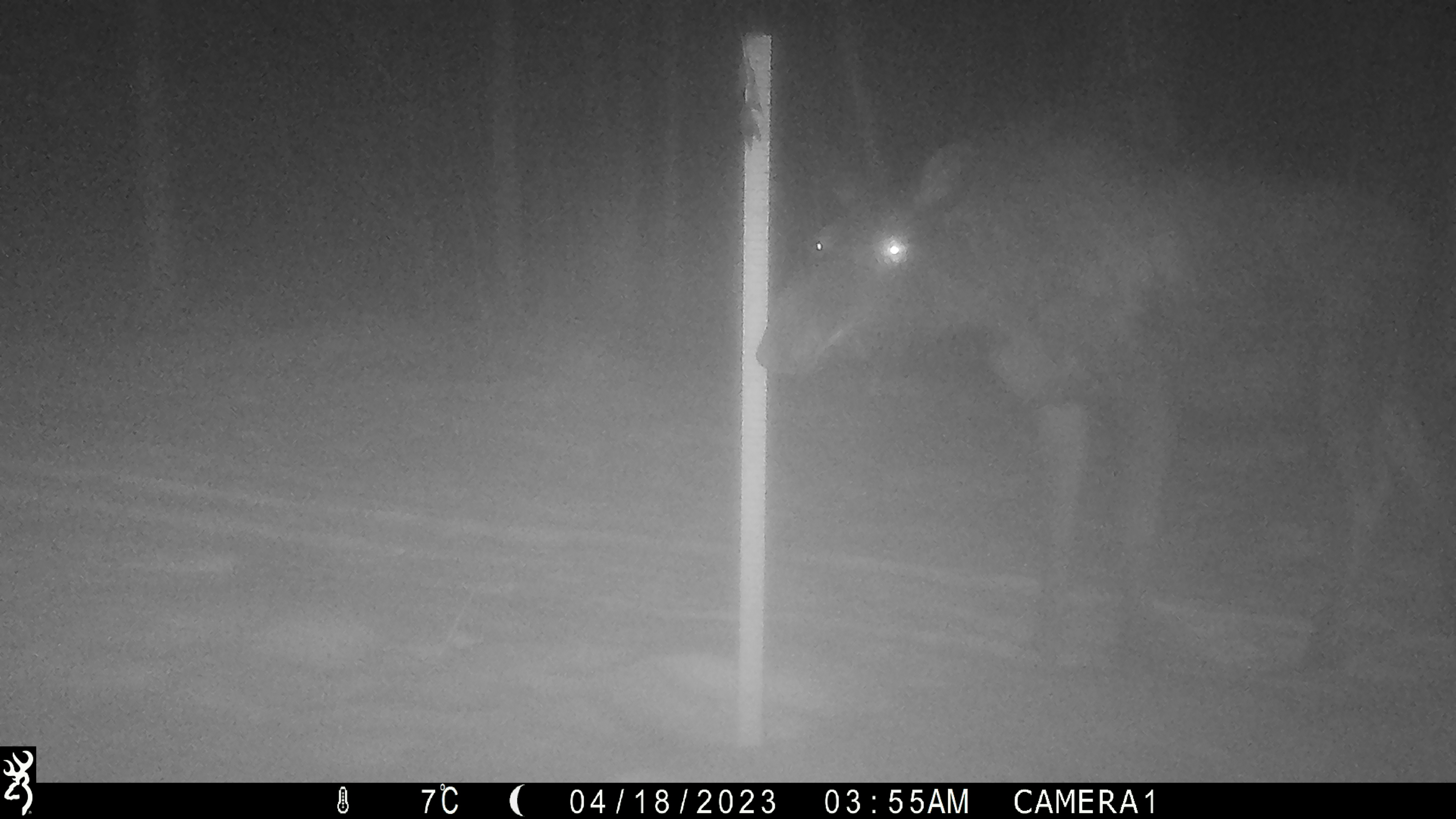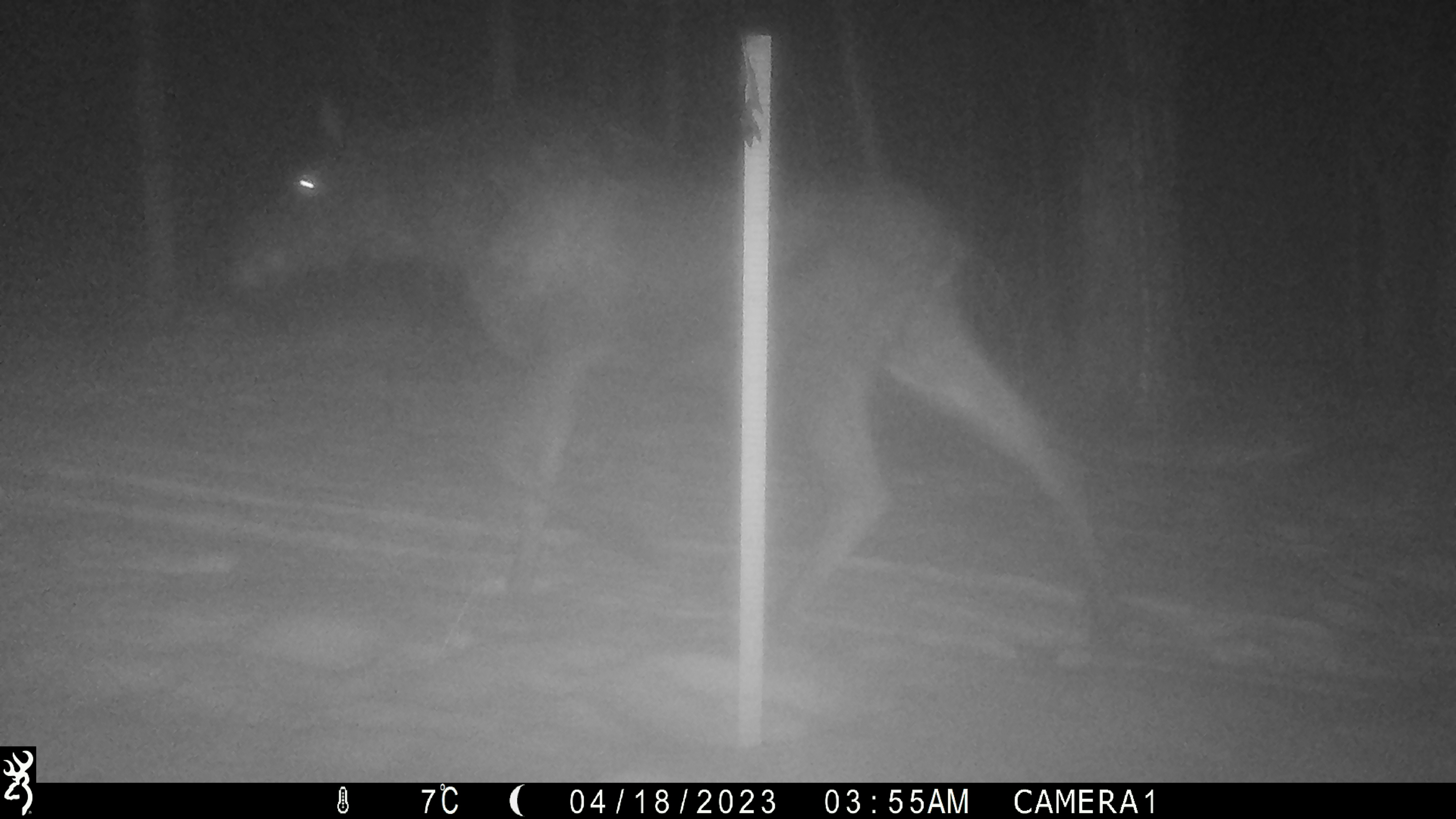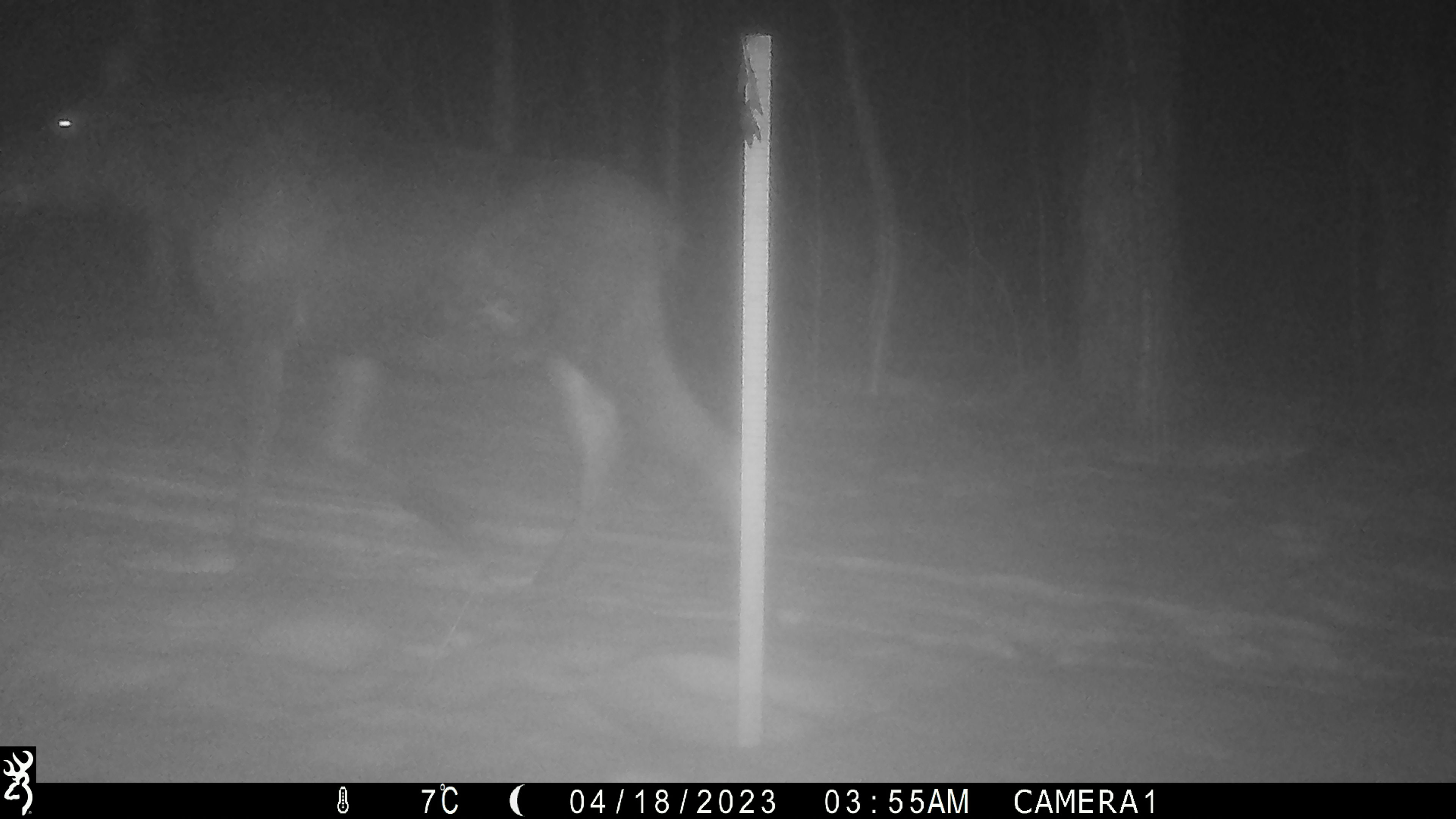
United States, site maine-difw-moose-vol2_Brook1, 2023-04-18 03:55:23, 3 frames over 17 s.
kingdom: Animalia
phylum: Chordata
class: Mammalia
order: Artiodactyla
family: Cervidae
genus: Alces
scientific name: Alces alces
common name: moose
Moose (Alces alces).